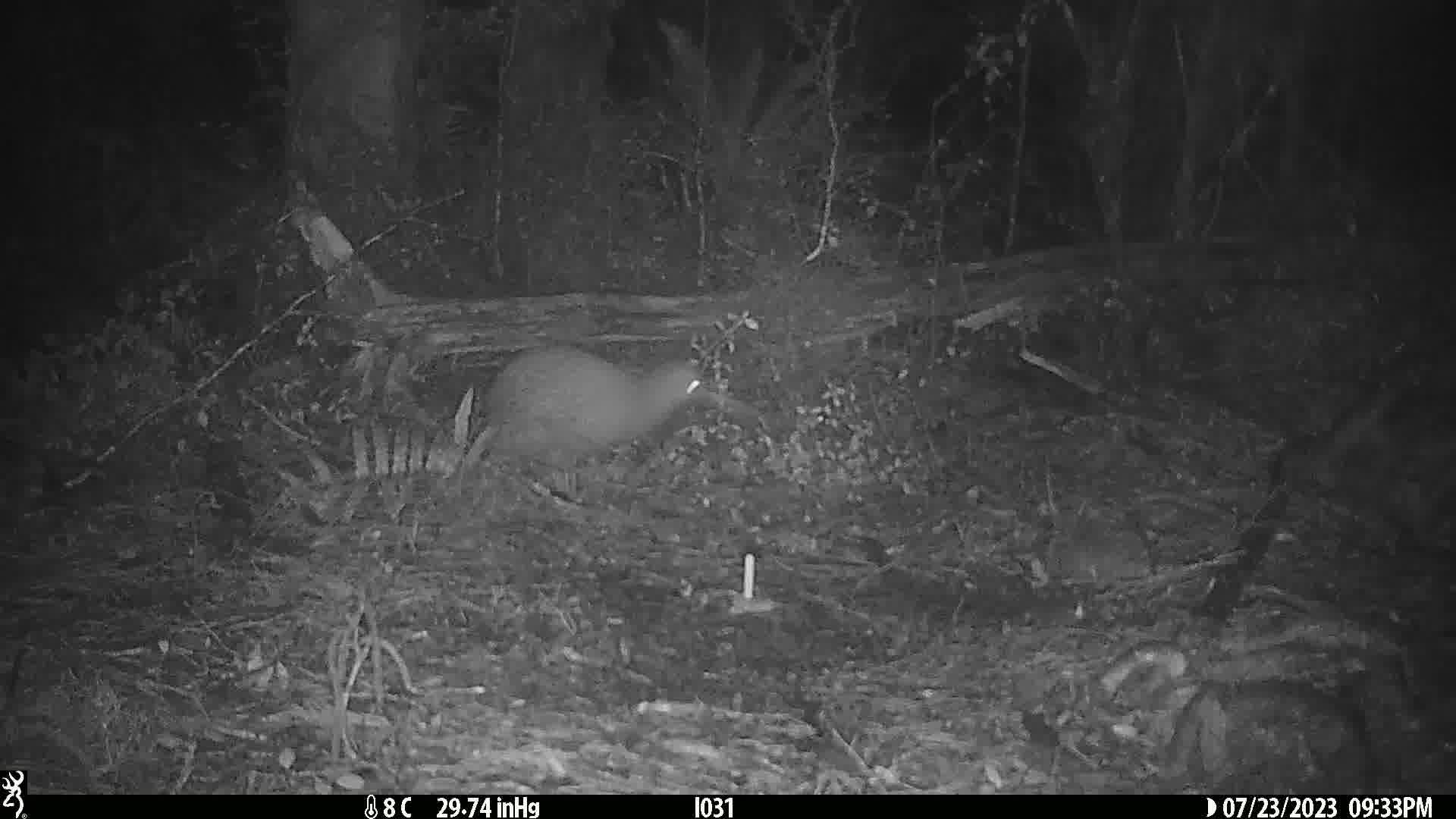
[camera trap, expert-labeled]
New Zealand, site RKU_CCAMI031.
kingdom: Animalia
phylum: Chordata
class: Aves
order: Apterygiformes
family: Apterygidae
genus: Apteryx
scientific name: Apteryx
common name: kiwi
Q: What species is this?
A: Kiwi (Apteryx).